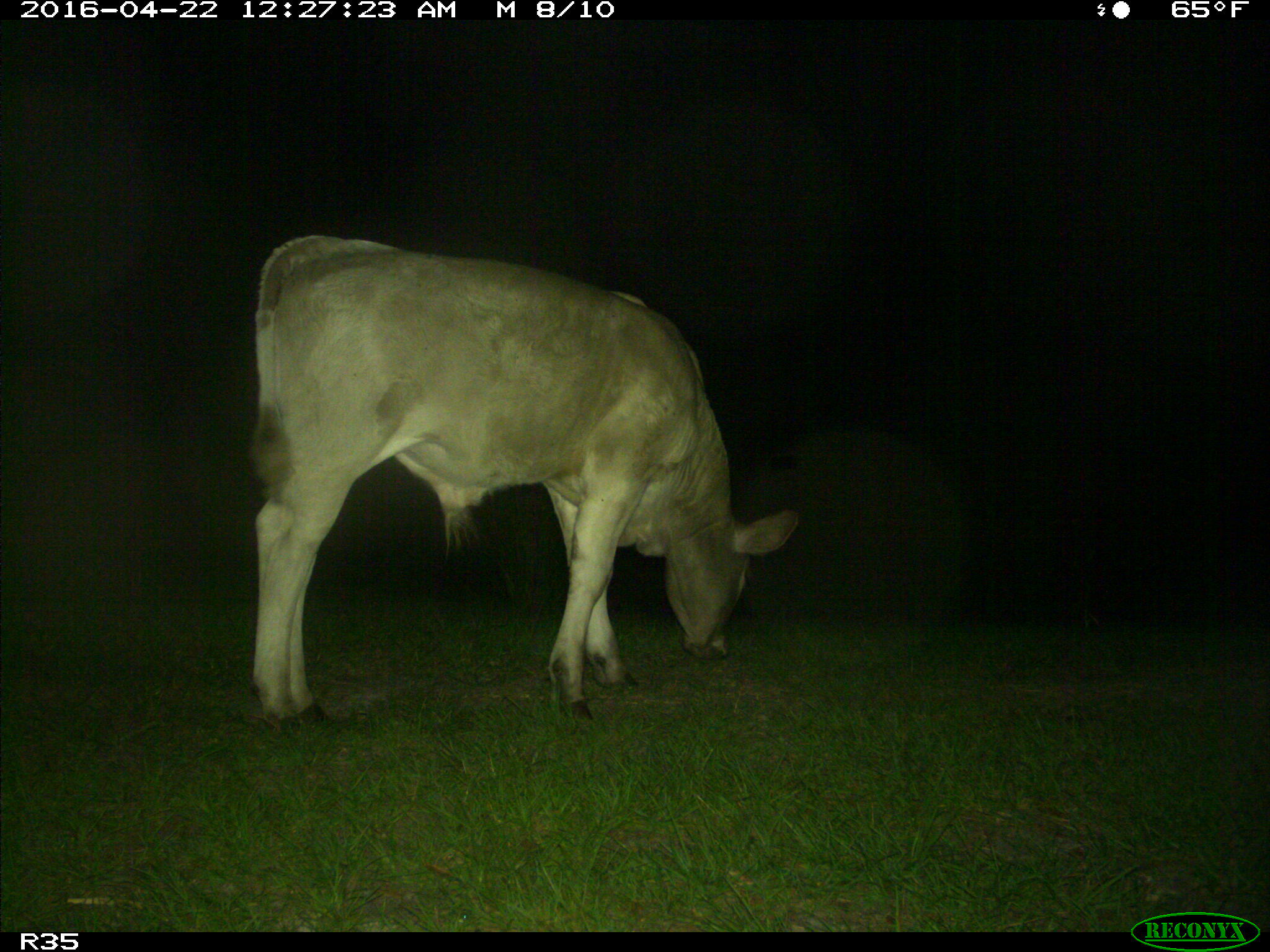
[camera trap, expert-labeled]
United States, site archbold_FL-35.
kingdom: Animalia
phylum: Chordata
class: Mammalia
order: Artiodactyla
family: Bovidae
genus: Bos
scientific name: Bos taurus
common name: domestic cow